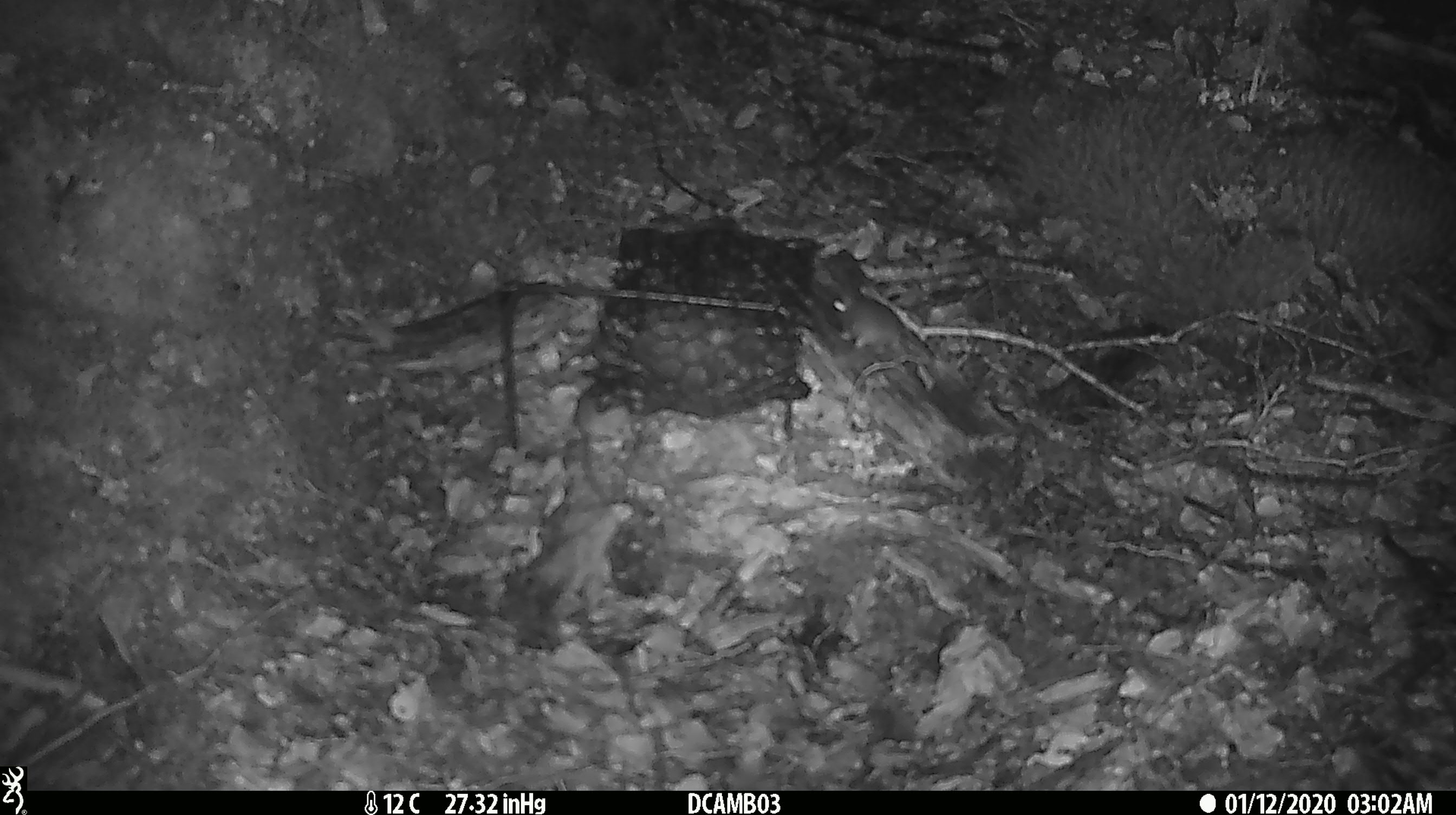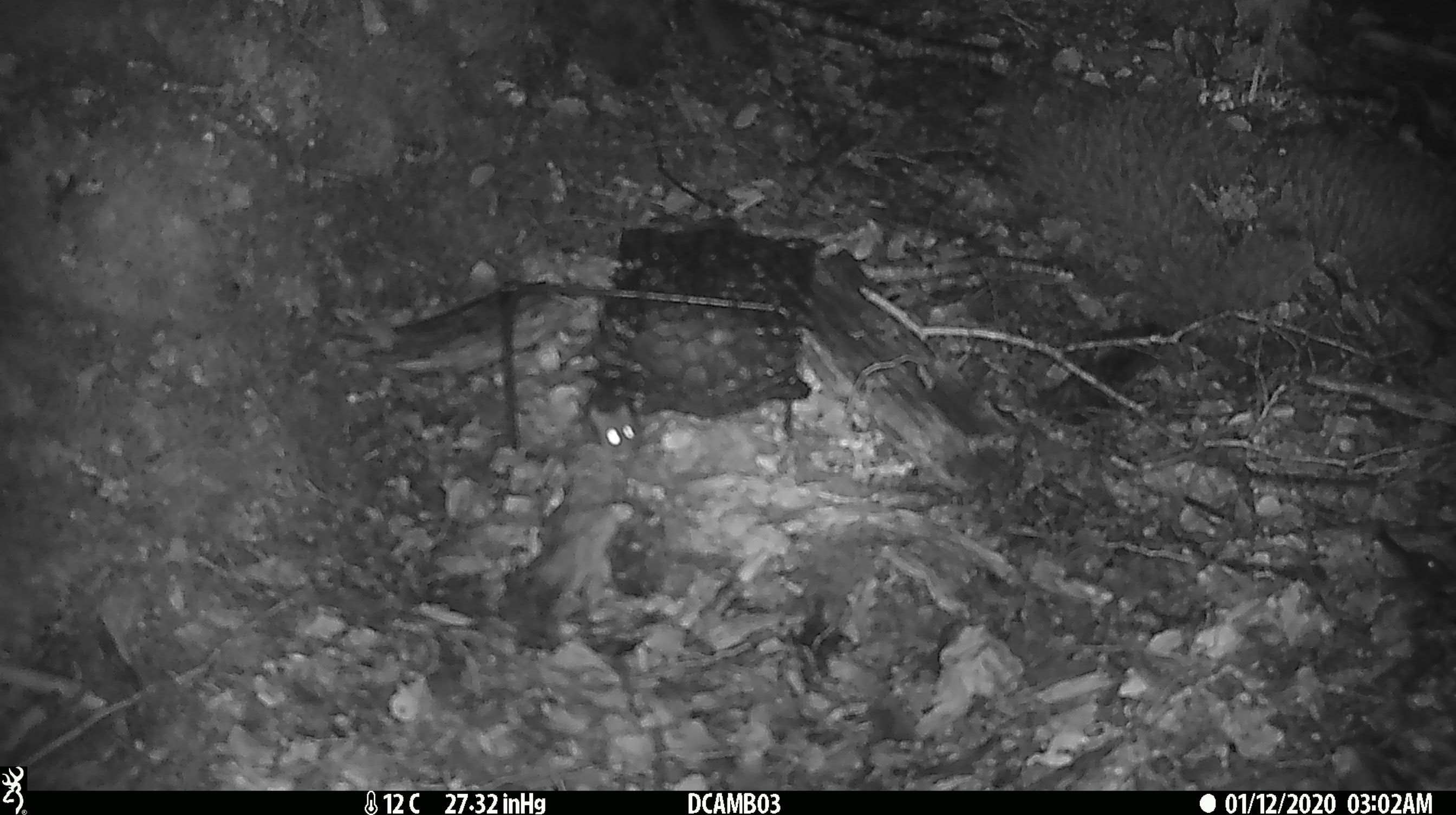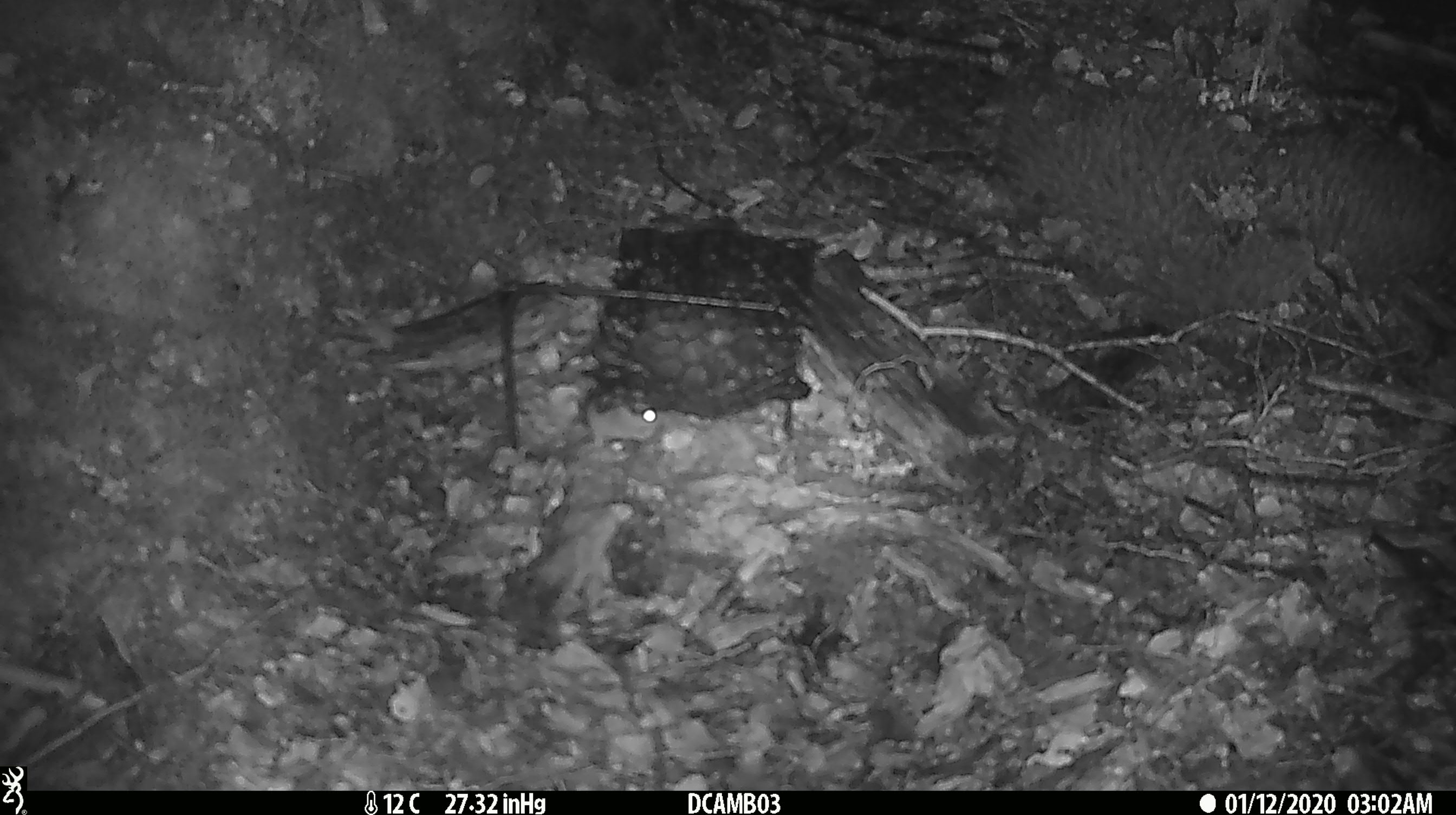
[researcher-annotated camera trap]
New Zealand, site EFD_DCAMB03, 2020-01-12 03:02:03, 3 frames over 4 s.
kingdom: Animalia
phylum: Chordata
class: Mammalia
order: Rodentia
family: Muridae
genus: Mus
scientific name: Mus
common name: mouse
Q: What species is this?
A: Mouse (Mus).